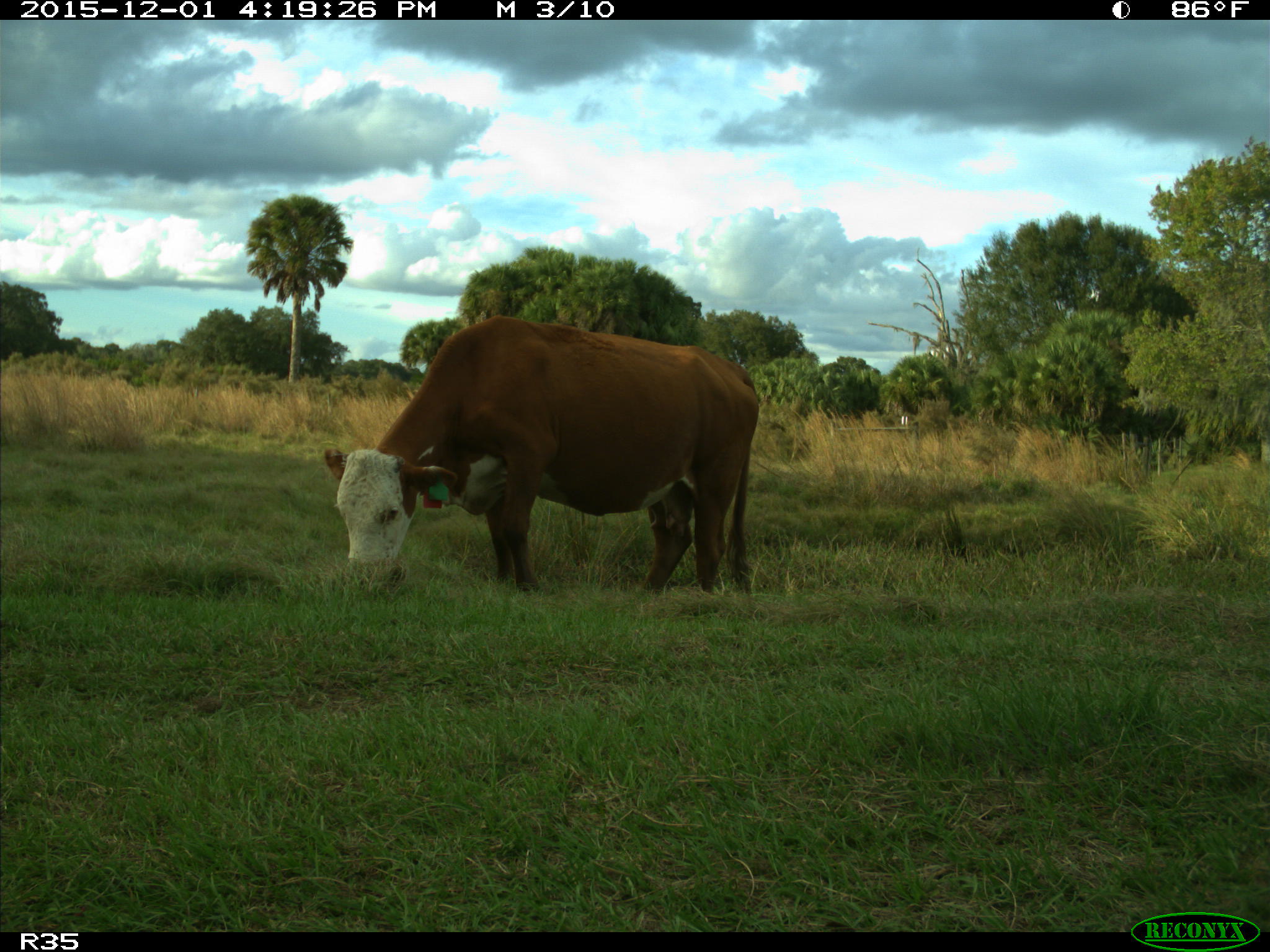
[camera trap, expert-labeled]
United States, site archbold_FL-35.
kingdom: Animalia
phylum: Chordata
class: Mammalia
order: Artiodactyla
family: Bovidae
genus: Bos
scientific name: Bos taurus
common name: domestic cow